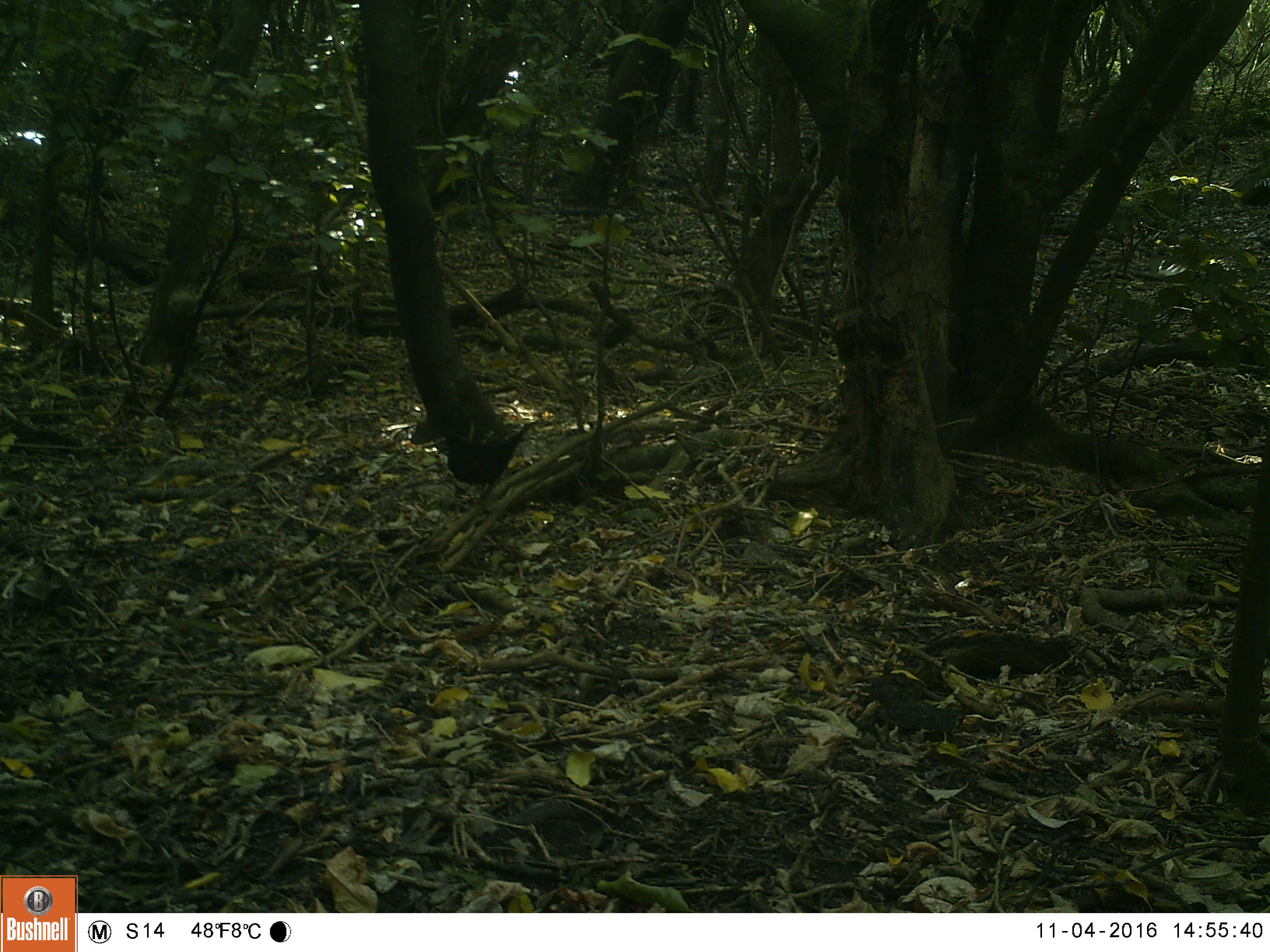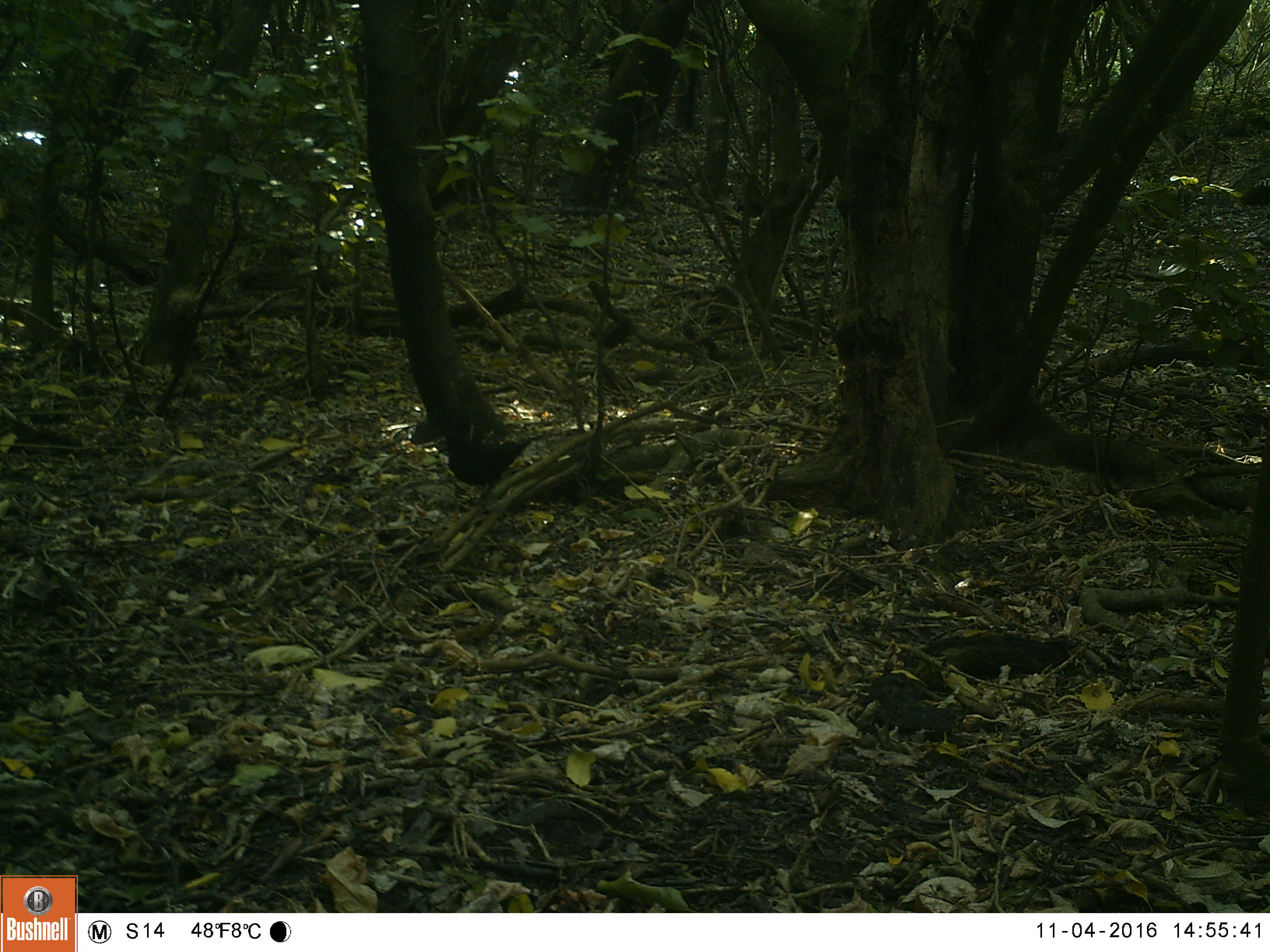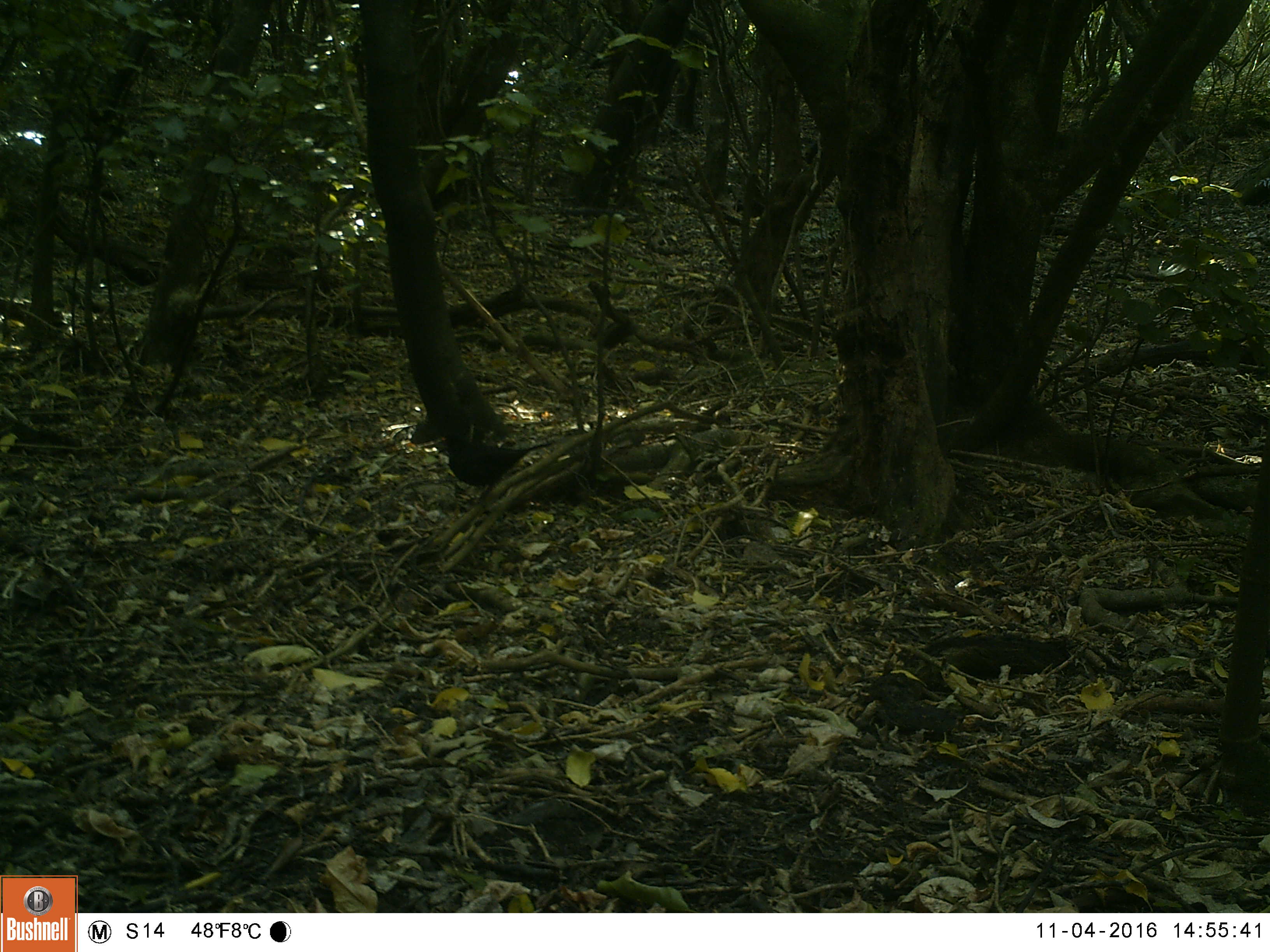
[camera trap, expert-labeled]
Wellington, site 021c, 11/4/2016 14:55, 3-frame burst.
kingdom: Animalia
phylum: Chordata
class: Aves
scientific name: Aves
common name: bird